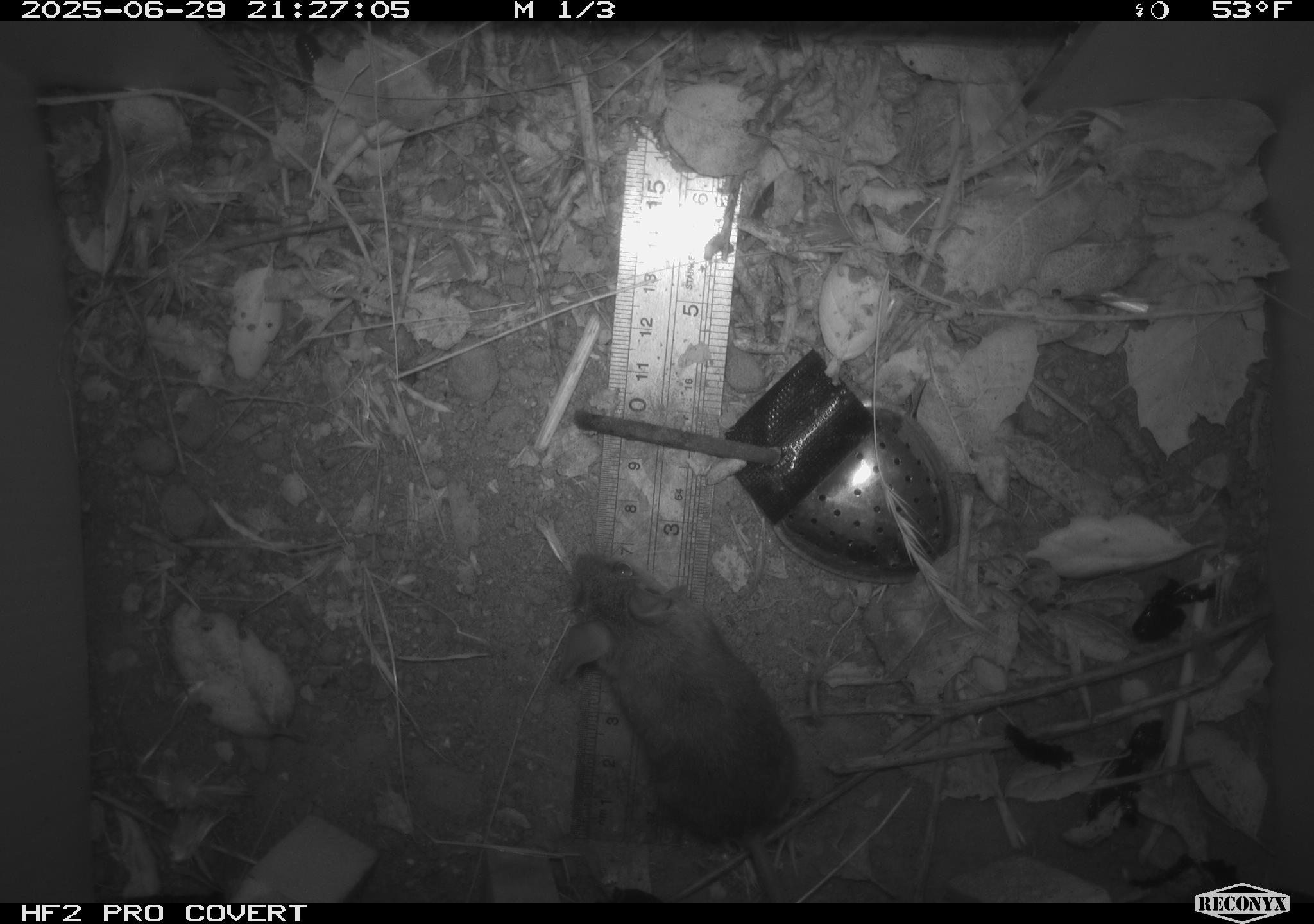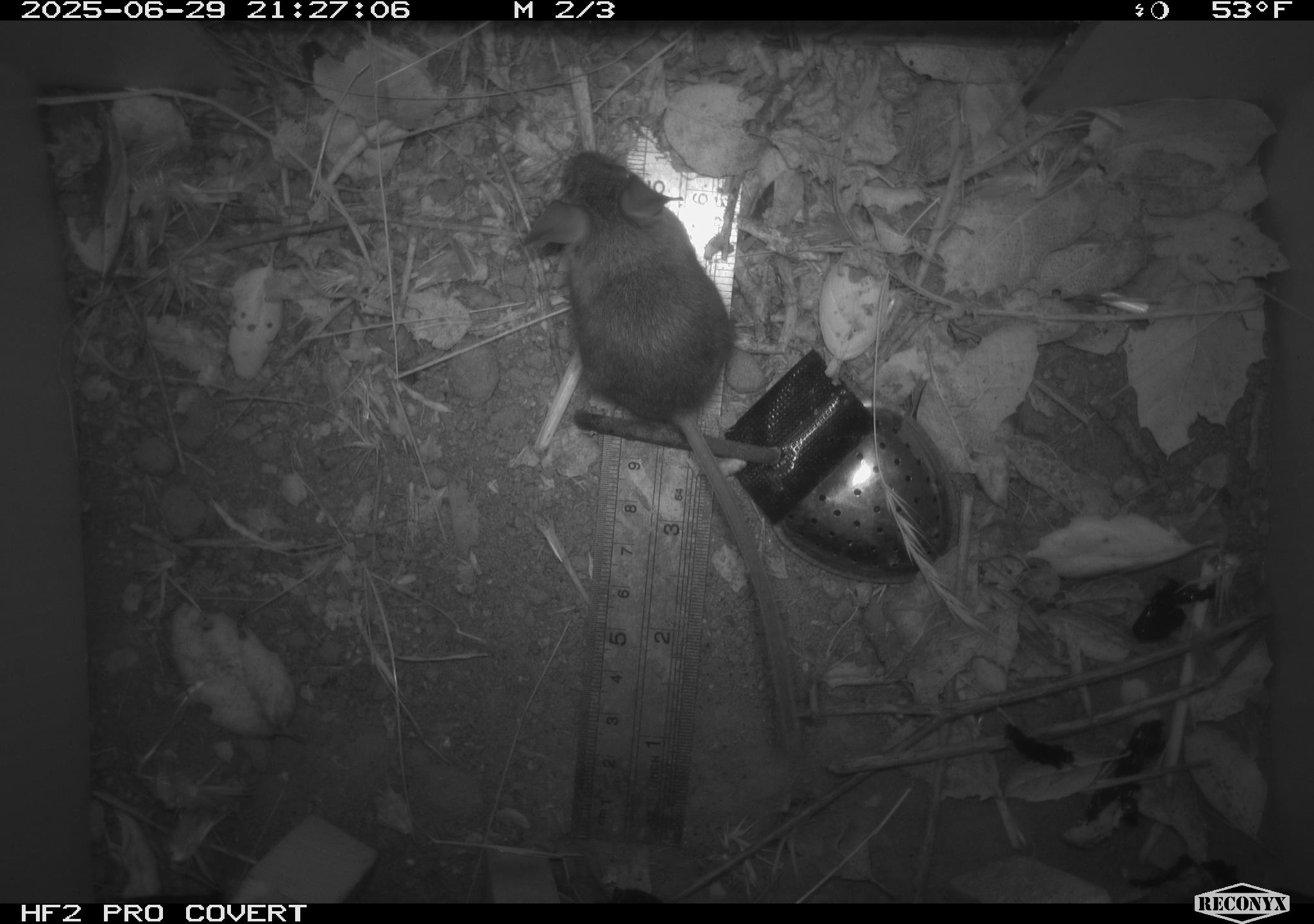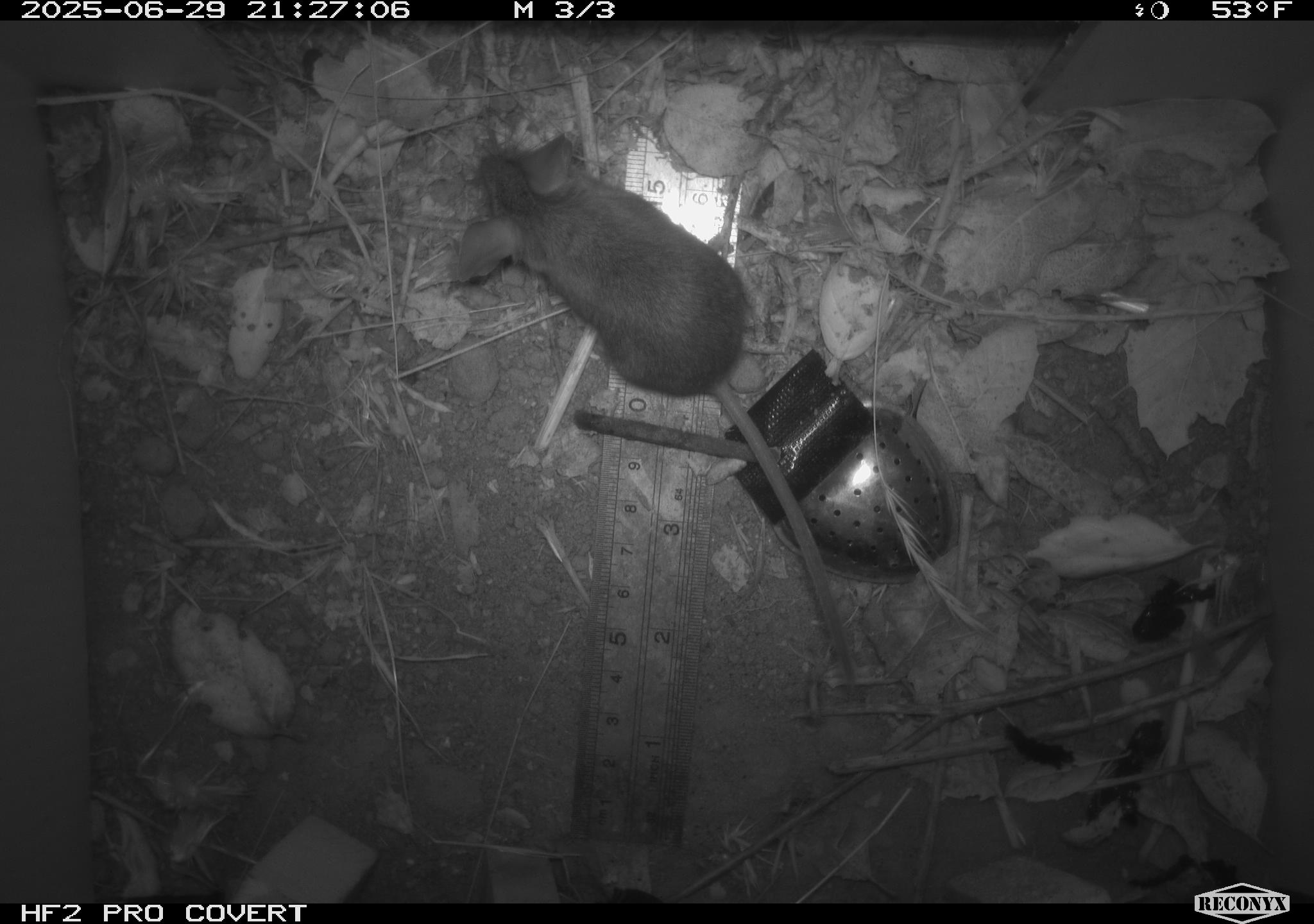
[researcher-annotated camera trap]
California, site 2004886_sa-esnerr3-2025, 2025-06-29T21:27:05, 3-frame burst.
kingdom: Animalia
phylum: Chordata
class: Mammalia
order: Rodentia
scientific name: Rodentia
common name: rodent